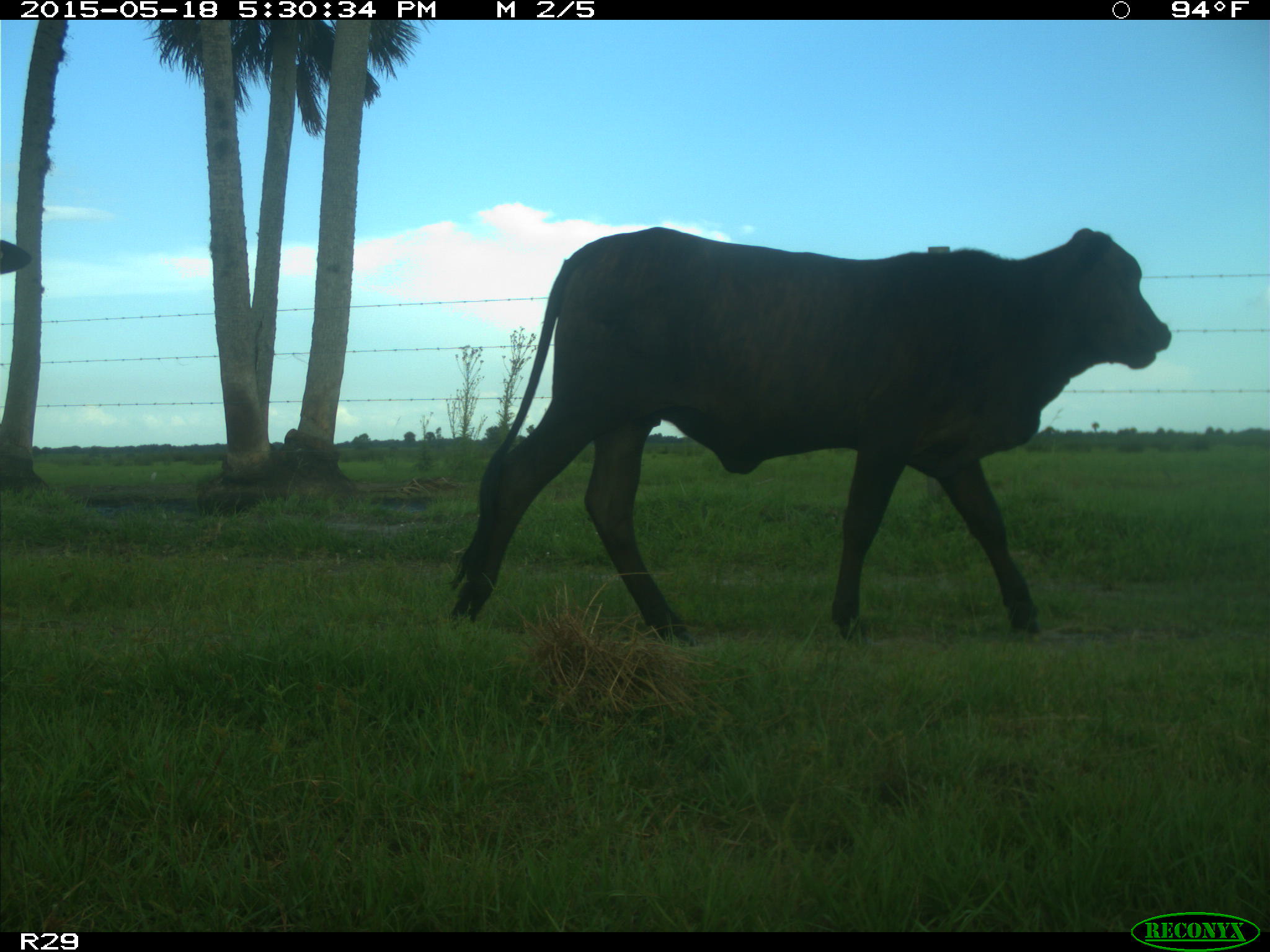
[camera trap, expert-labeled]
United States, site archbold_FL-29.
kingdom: Animalia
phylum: Chordata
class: Mammalia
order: Artiodactyla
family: Bovidae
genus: Bos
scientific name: Bos taurus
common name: domestic cow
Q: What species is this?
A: Bos taurus (domestic cow).